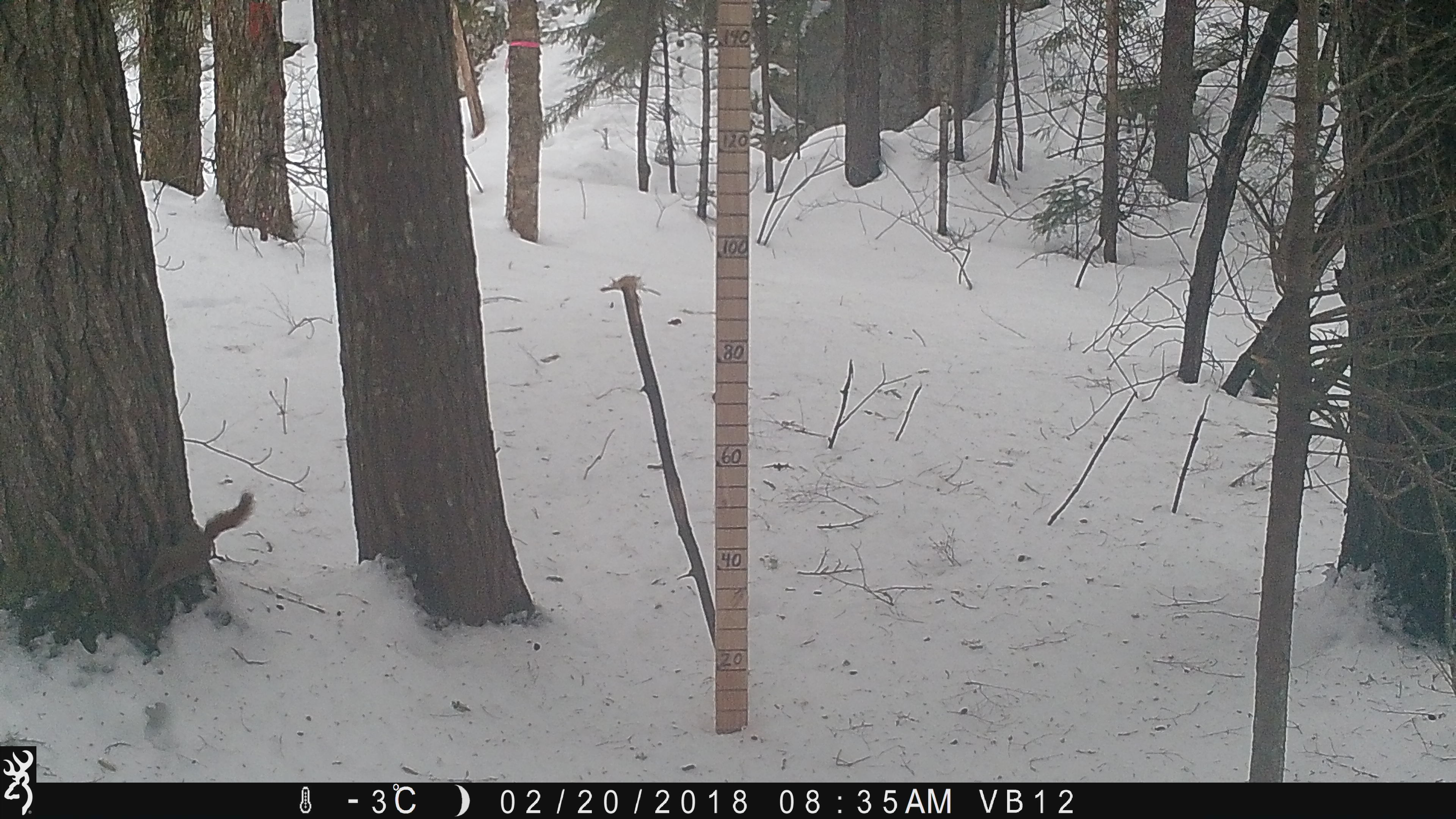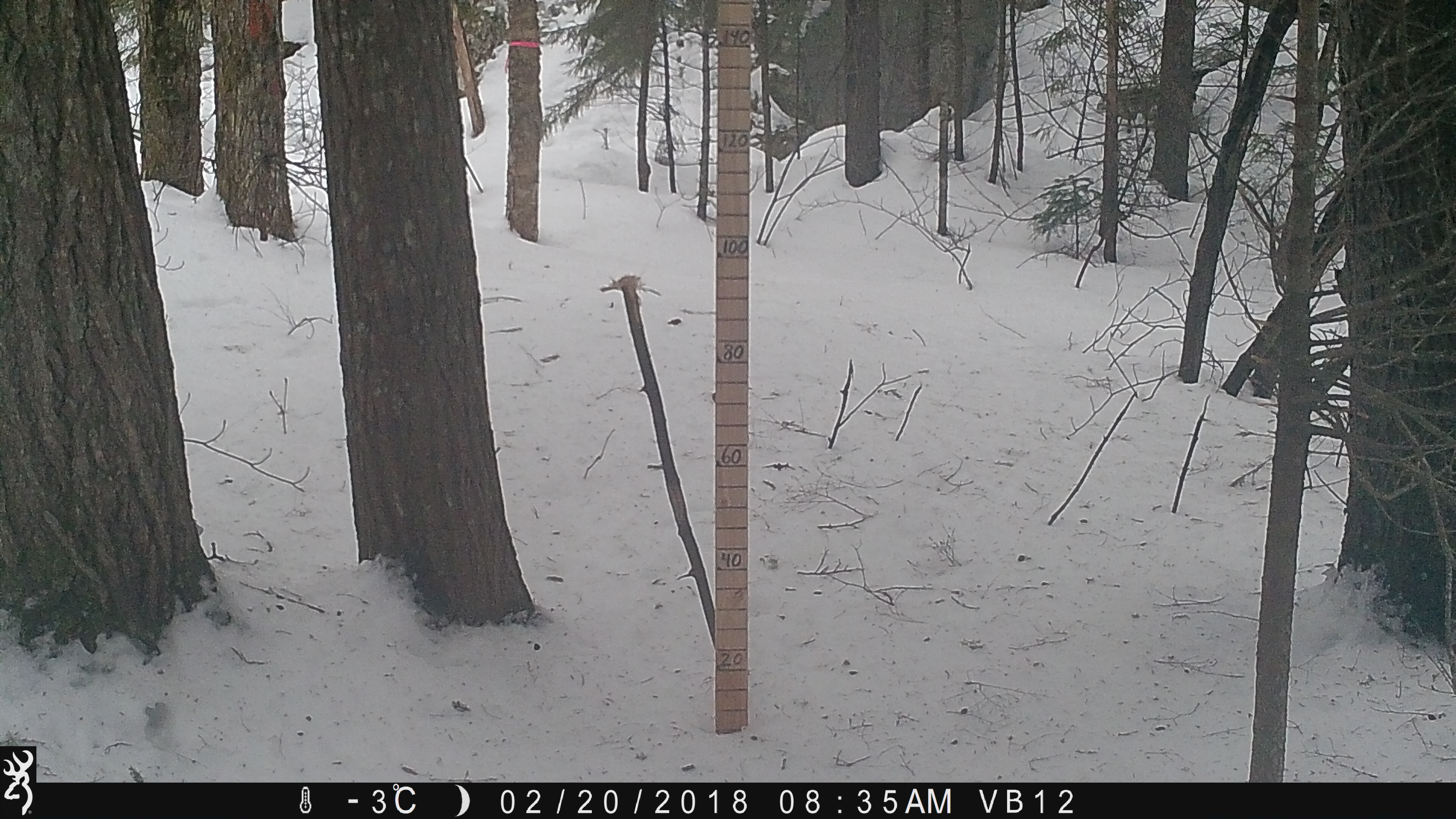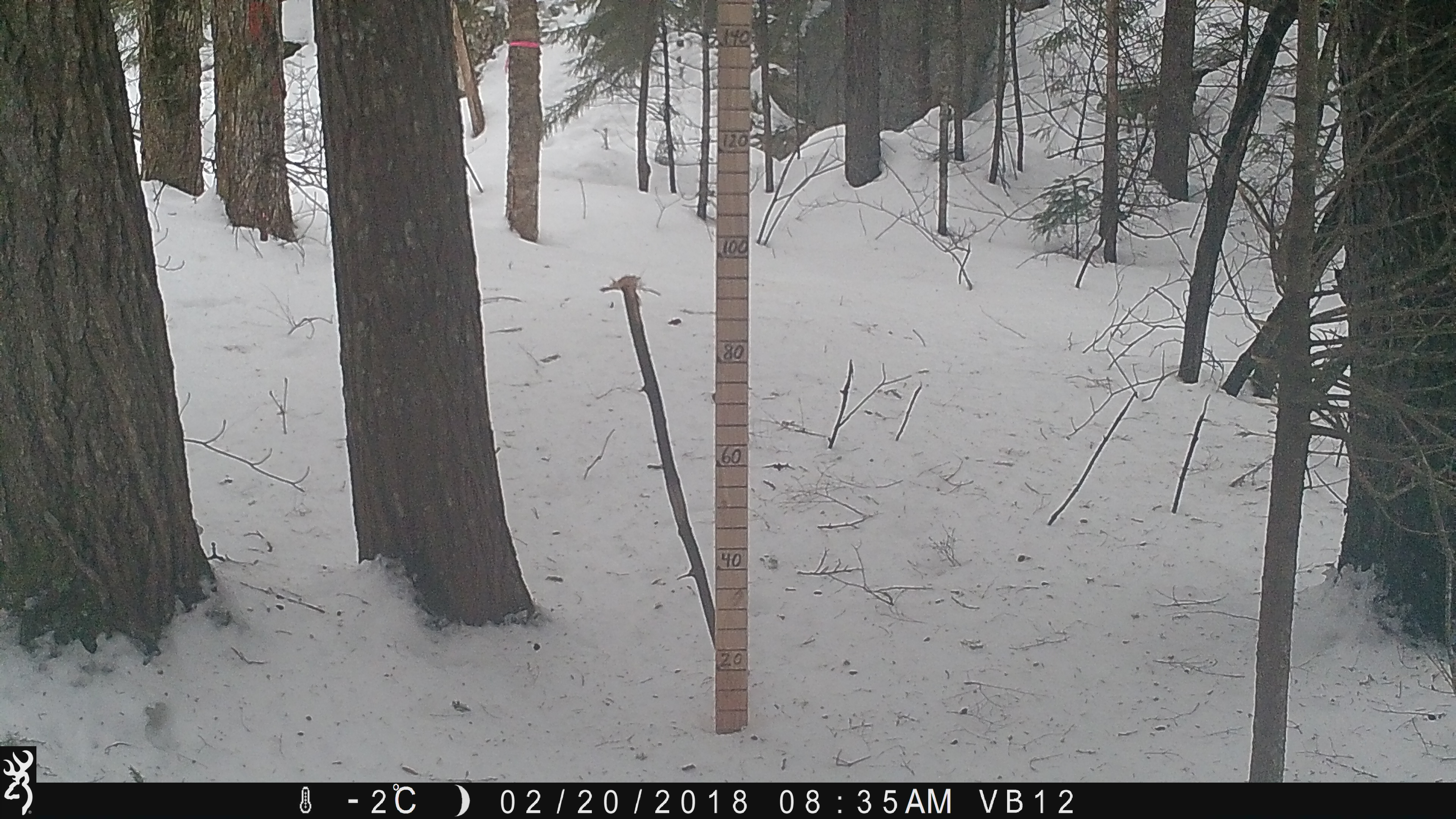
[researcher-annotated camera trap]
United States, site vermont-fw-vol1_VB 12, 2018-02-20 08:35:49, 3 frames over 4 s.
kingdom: Animalia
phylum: Chordata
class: Mammalia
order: Rodentia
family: Sciuridae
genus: Tamiasciurus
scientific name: Tamiasciurus hudsonicus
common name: red squirrel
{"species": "red squirrel (Tamiasciurus hudsonicus)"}